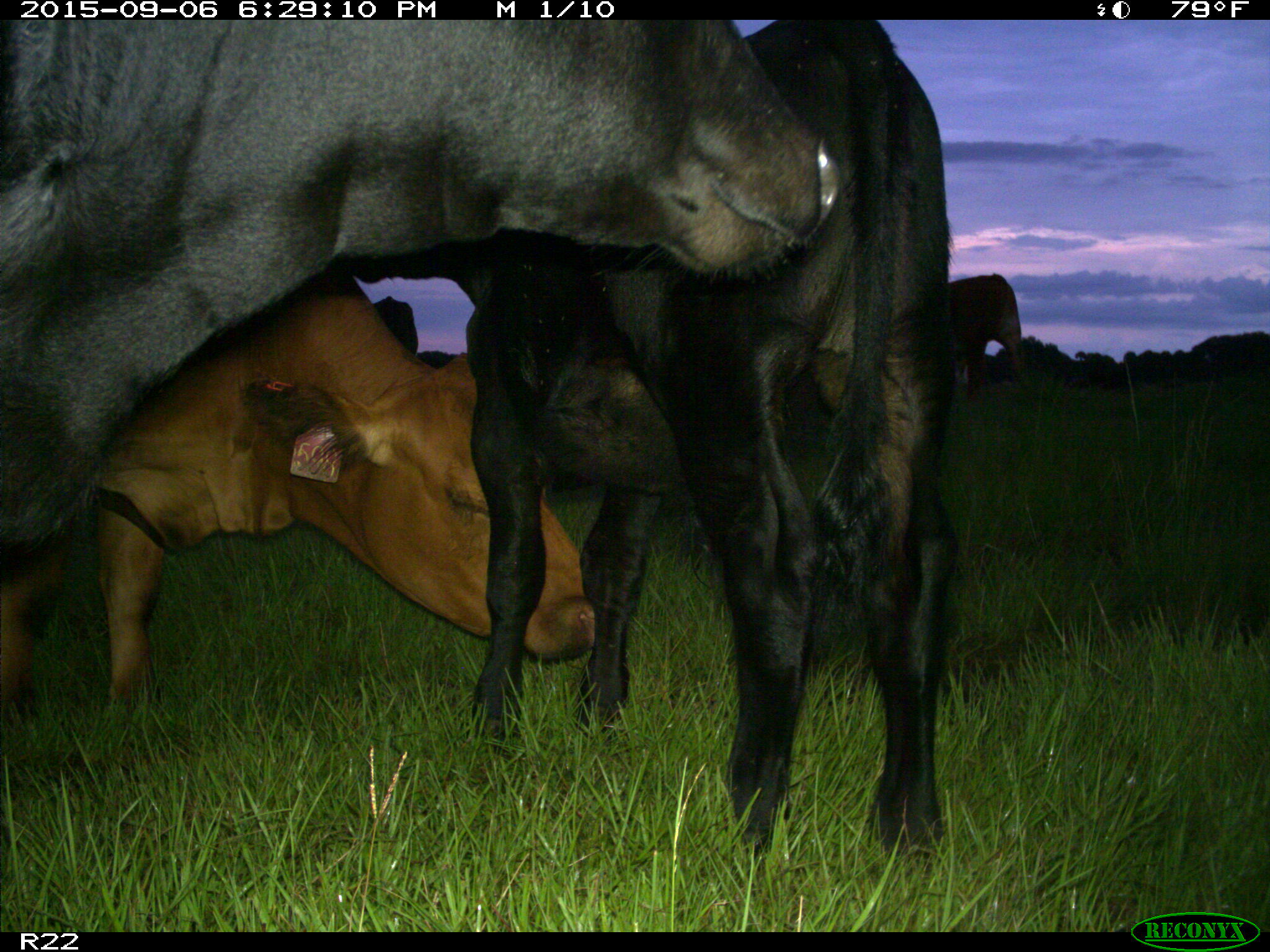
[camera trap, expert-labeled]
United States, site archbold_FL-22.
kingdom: Animalia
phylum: Chordata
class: Mammalia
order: Artiodactyla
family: Bovidae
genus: Bos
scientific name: Bos taurus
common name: domestic cow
Bos taurus (domestic cow).